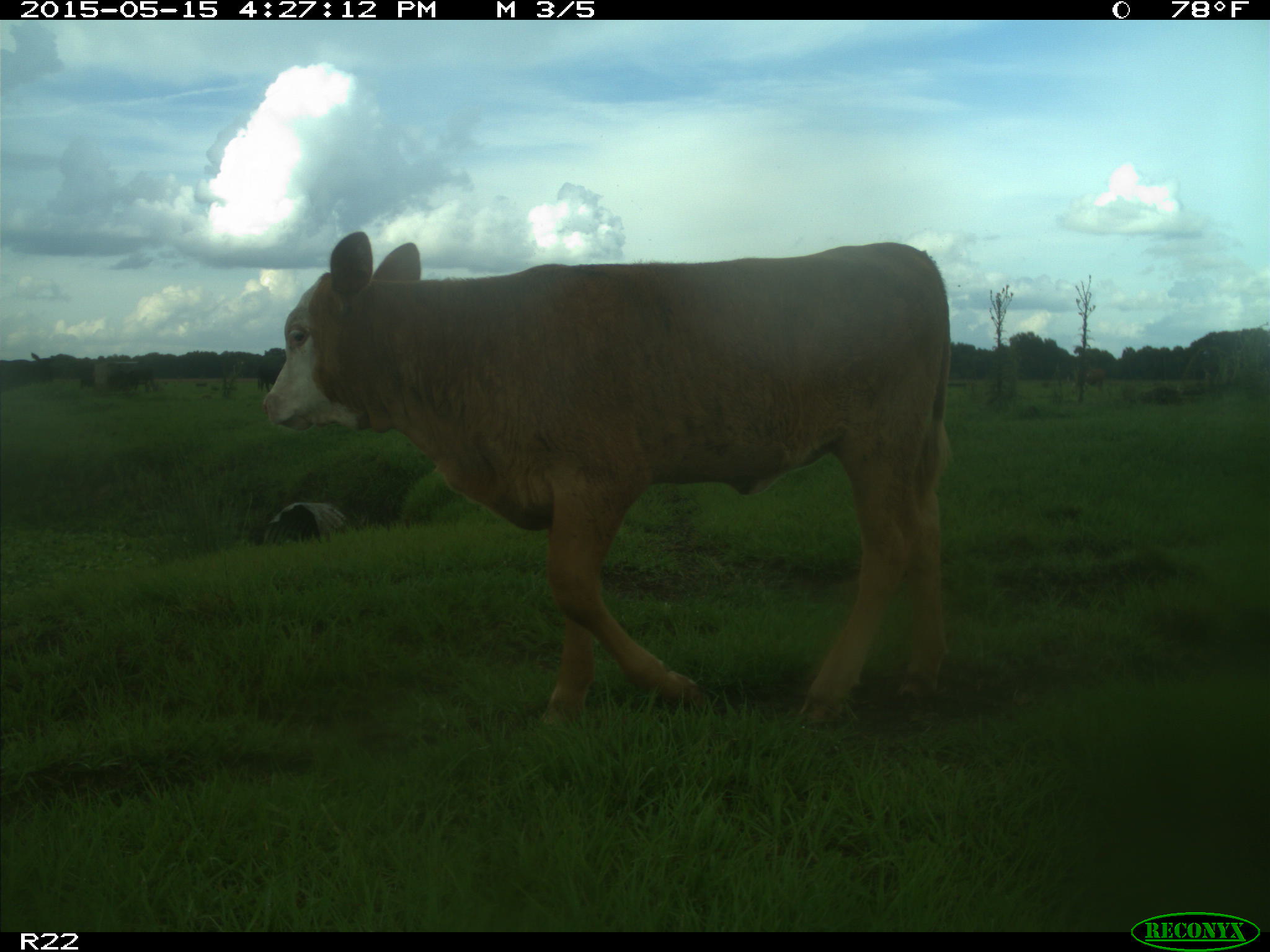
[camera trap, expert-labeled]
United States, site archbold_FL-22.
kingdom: Animalia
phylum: Chordata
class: Mammalia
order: Artiodactyla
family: Bovidae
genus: Bos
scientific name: Bos taurus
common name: domestic cow